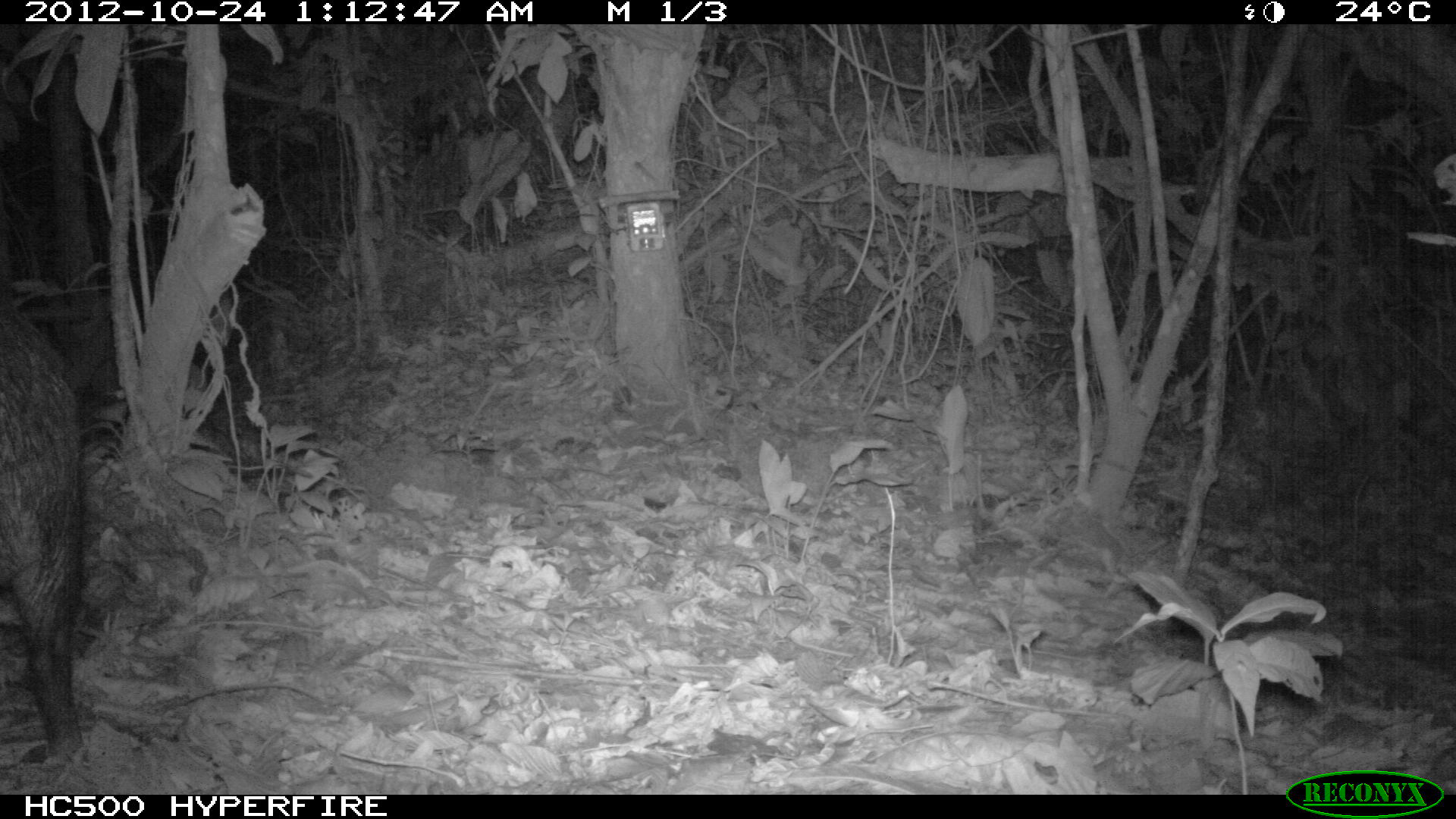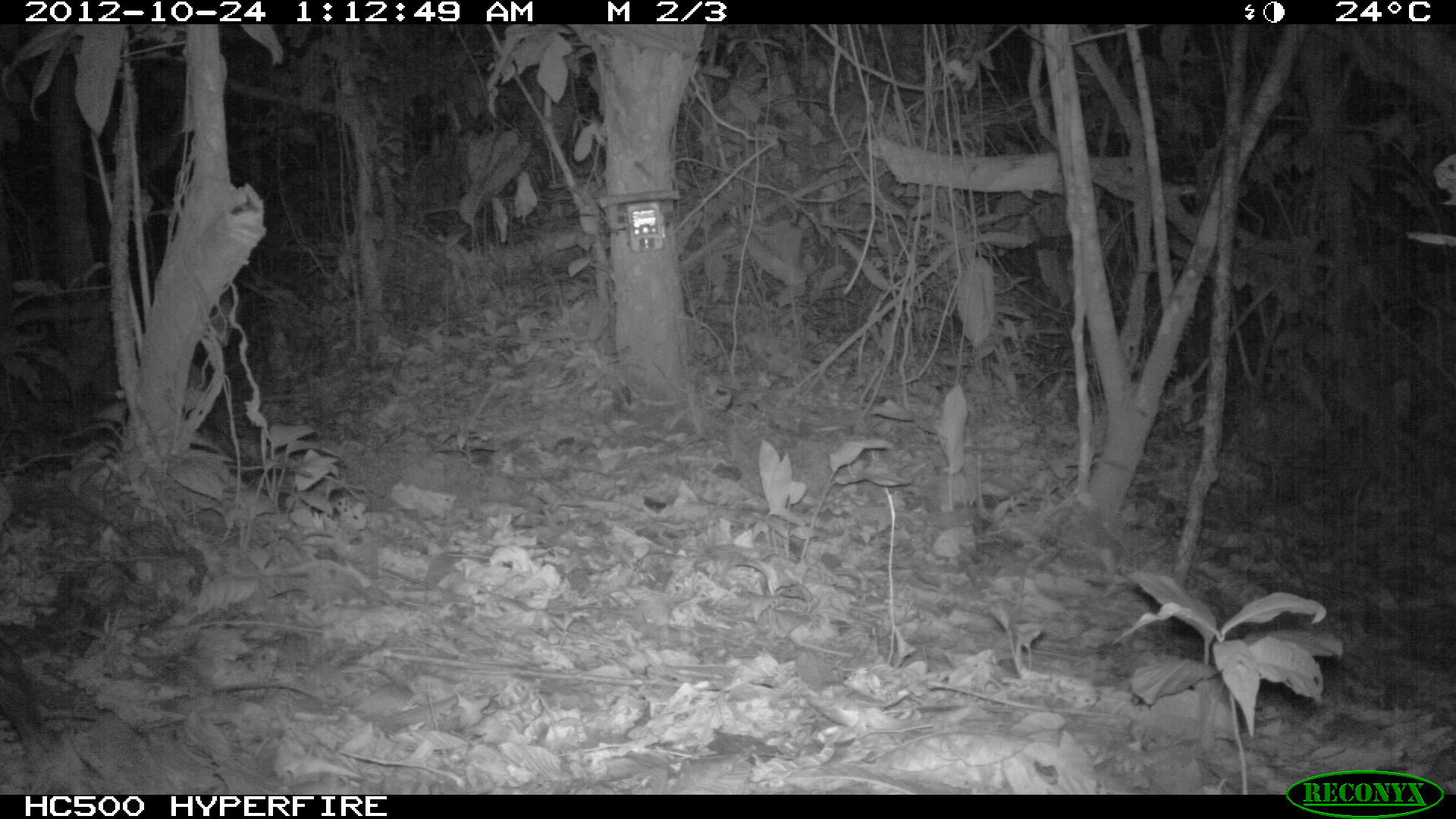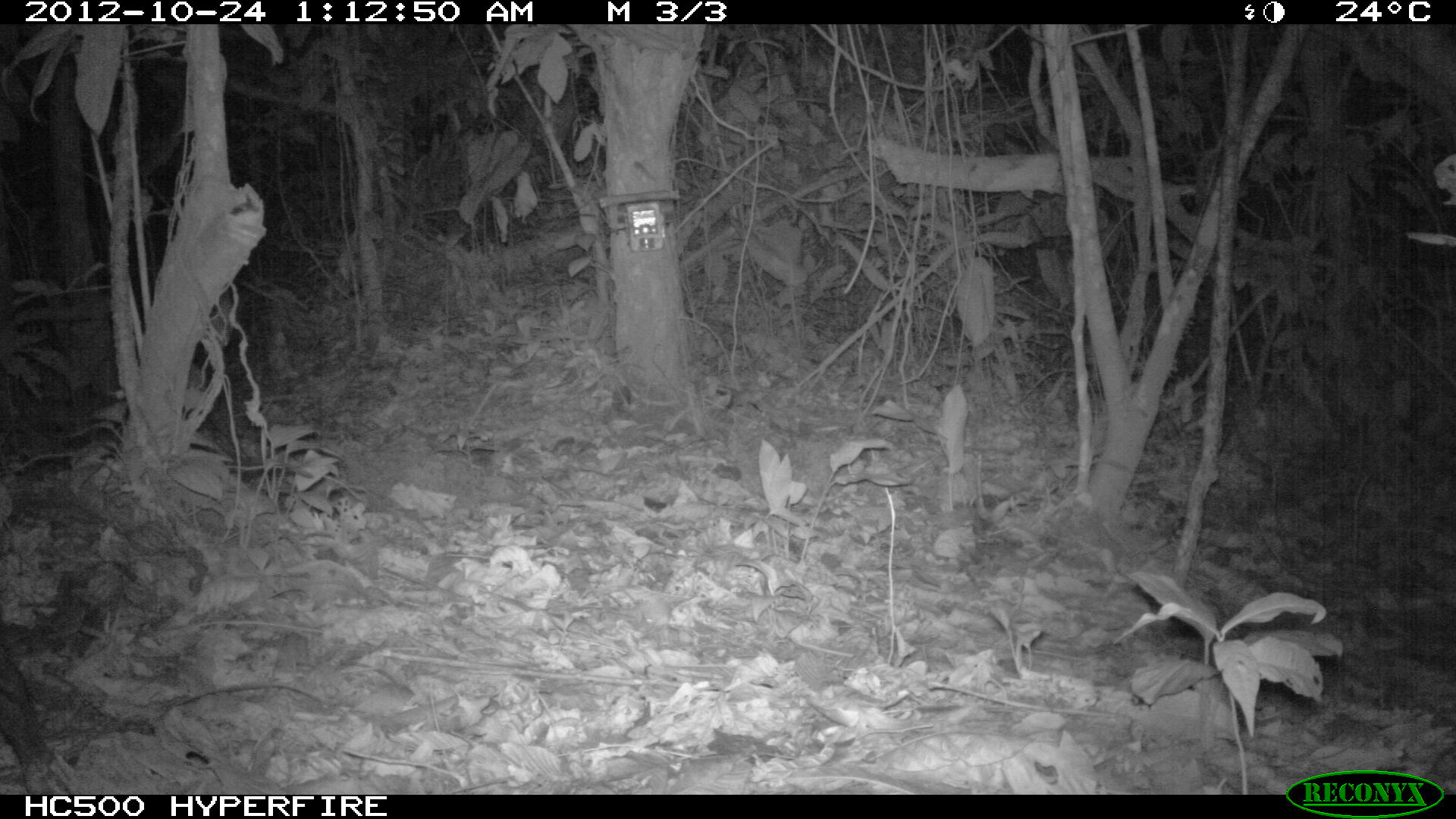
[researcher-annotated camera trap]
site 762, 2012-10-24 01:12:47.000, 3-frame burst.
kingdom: Animalia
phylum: Chordata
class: Mammalia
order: Artiodactyla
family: Tayassuidae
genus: Tayassu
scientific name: Tayassu pecari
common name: white-lipped peccary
Tayassu pecari (white-lipped peccary).